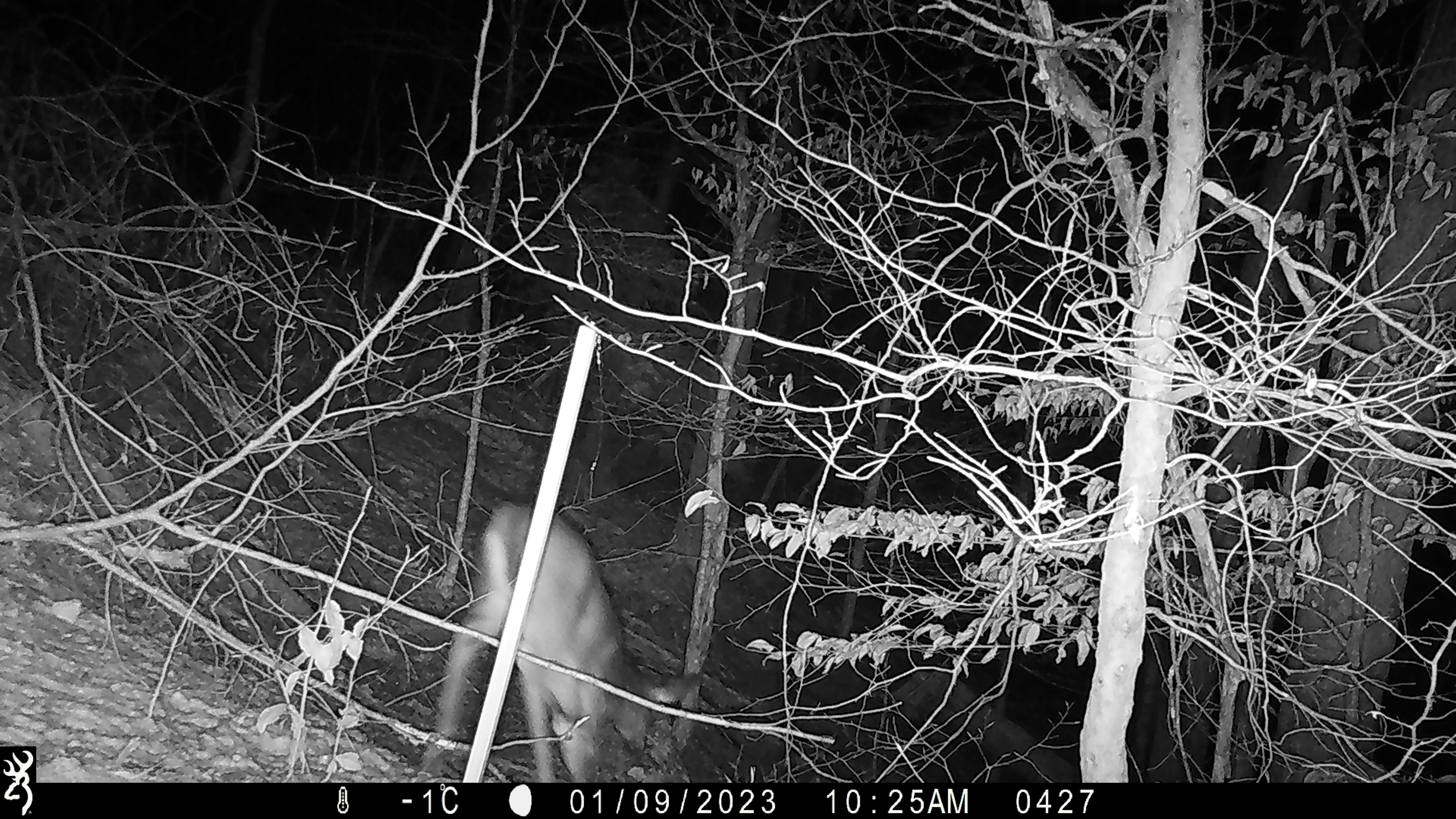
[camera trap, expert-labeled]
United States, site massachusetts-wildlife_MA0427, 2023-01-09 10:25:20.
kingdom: Animalia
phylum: Chordata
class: Mammalia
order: Artiodactyla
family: Cervidae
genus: Odocoileus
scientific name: Odocoileus virginianus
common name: white-tailed deer